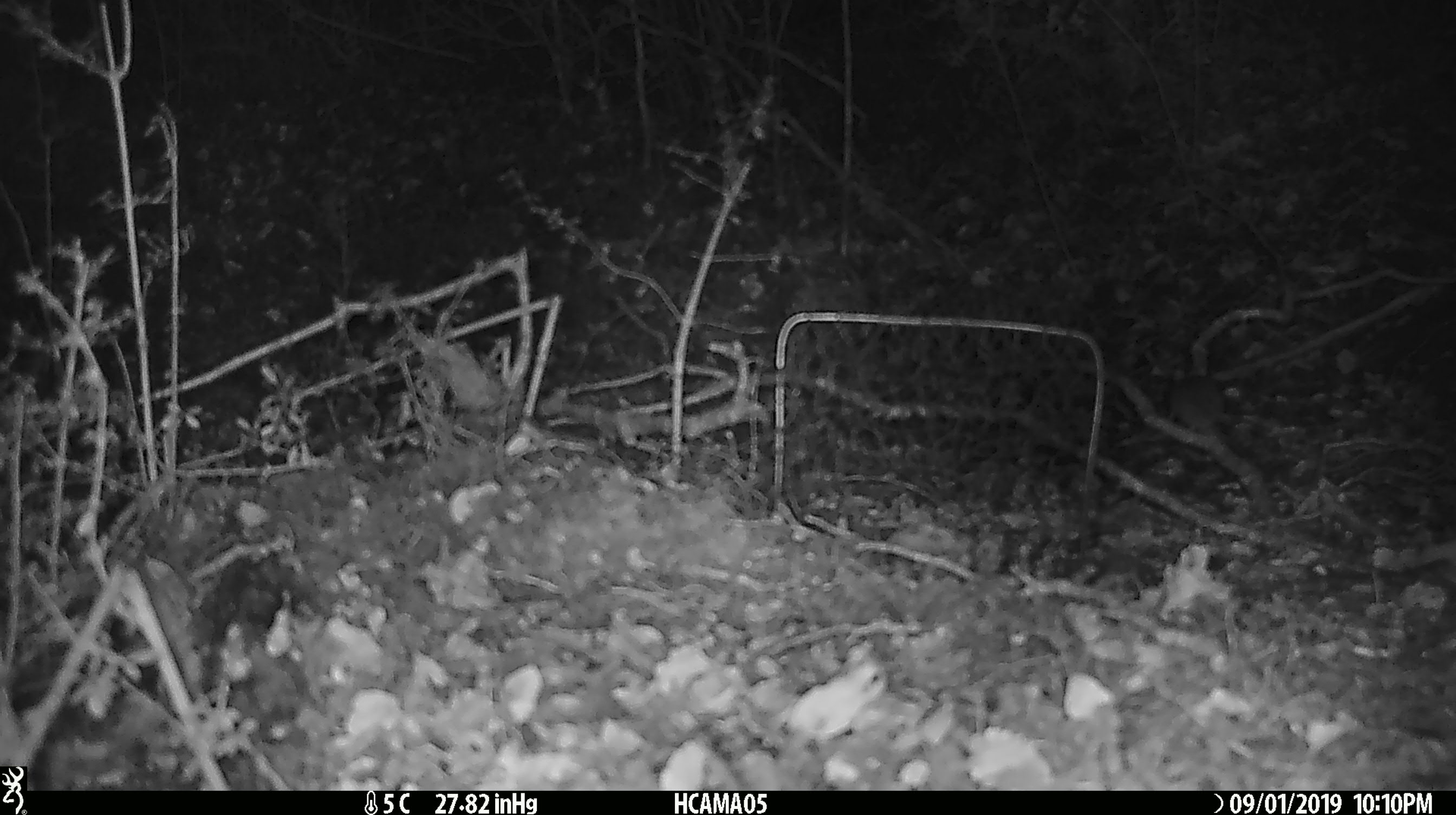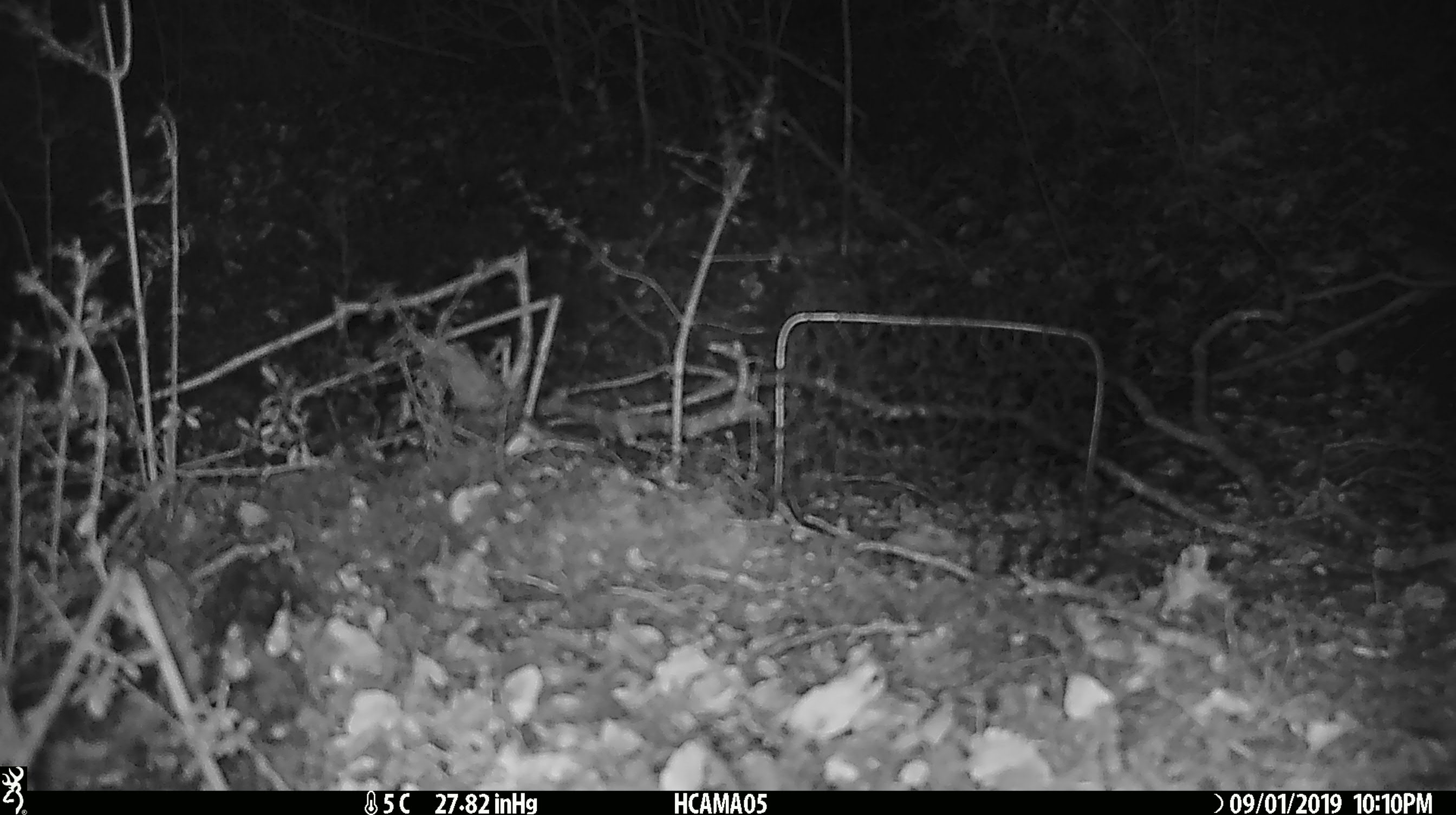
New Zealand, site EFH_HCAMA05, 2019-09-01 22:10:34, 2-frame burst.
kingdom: Animalia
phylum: Chordata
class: Mammalia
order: Rodentia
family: Muridae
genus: Mus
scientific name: Mus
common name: mouse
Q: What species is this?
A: Mouse (Mus).